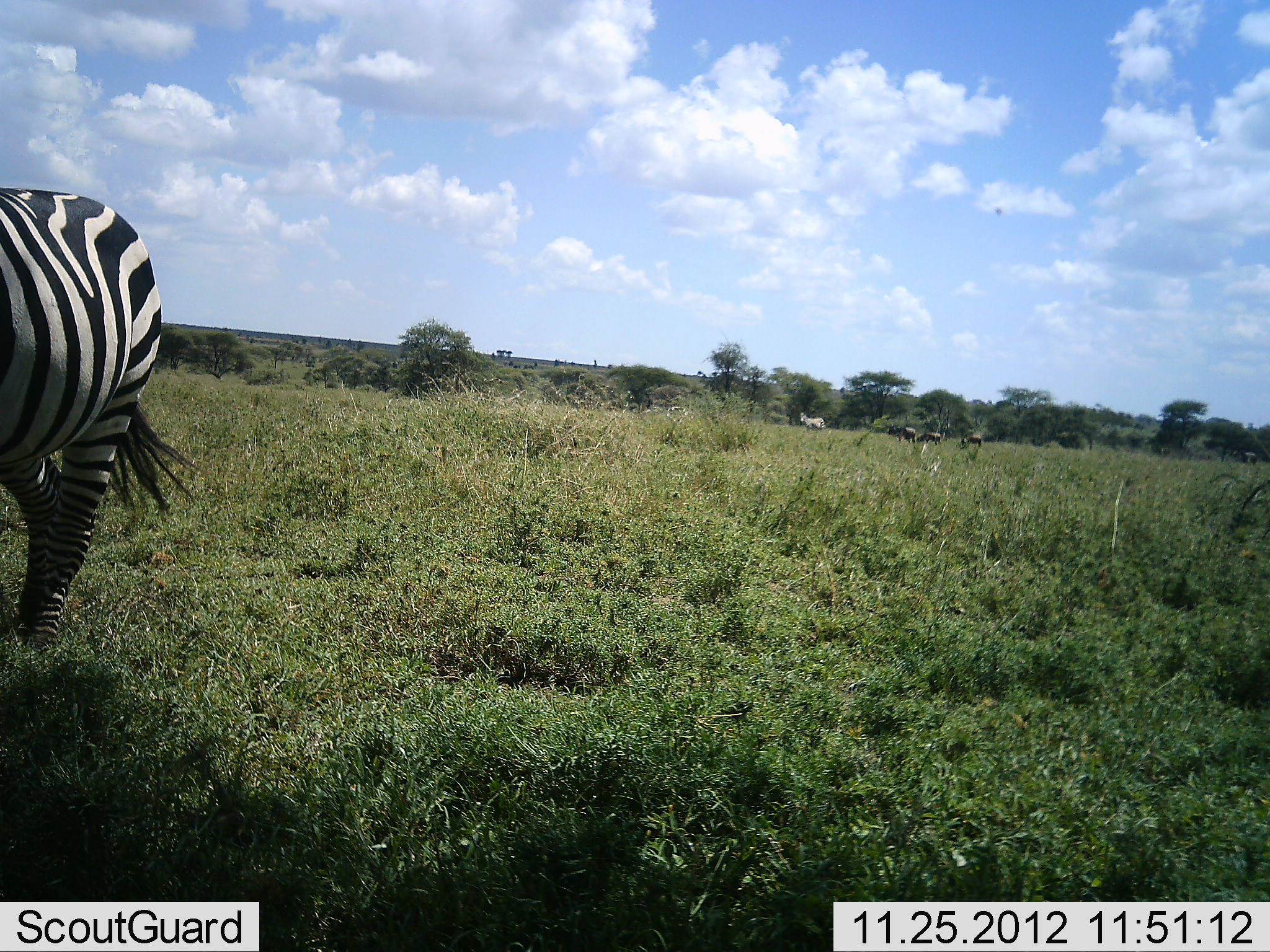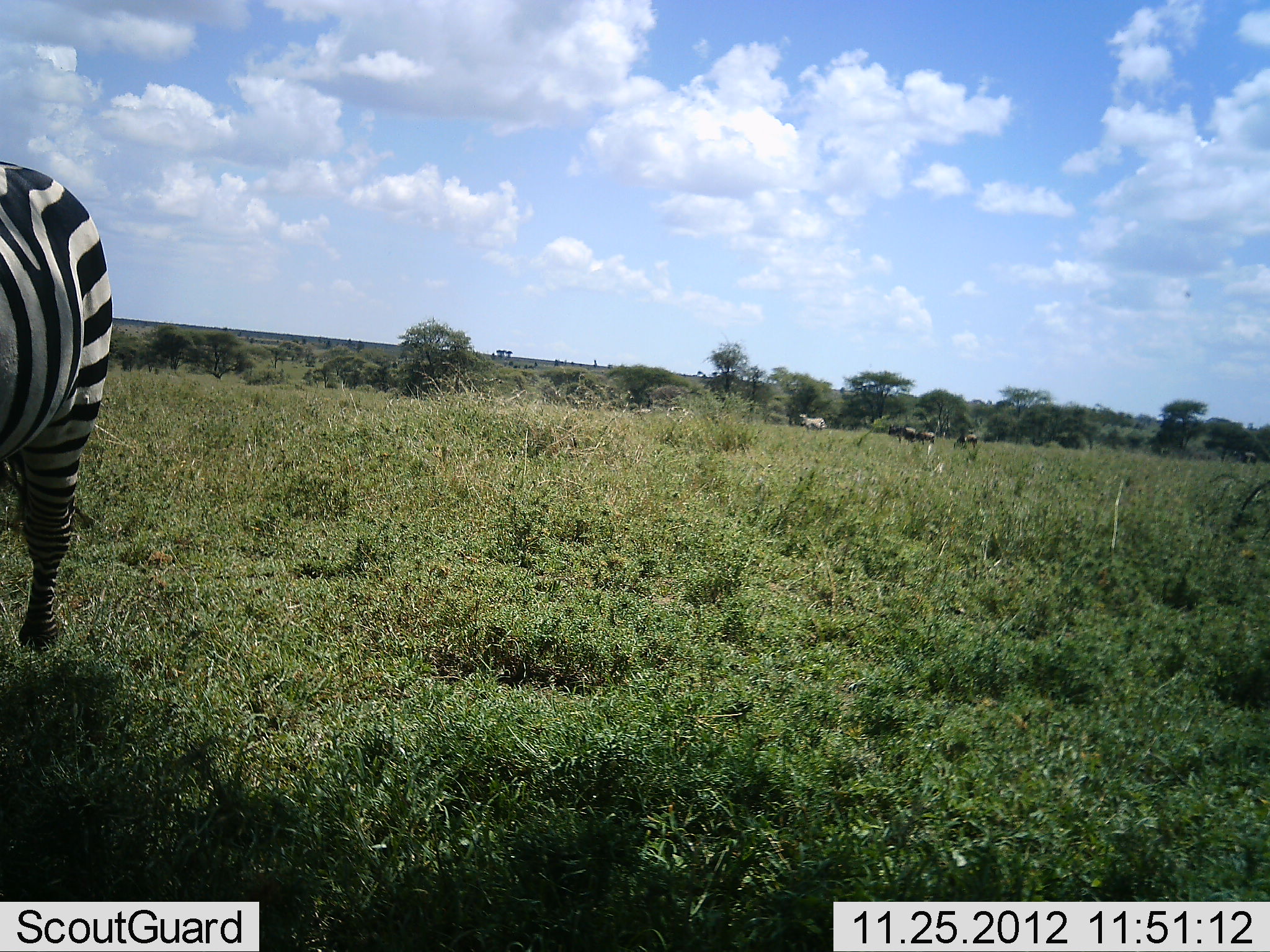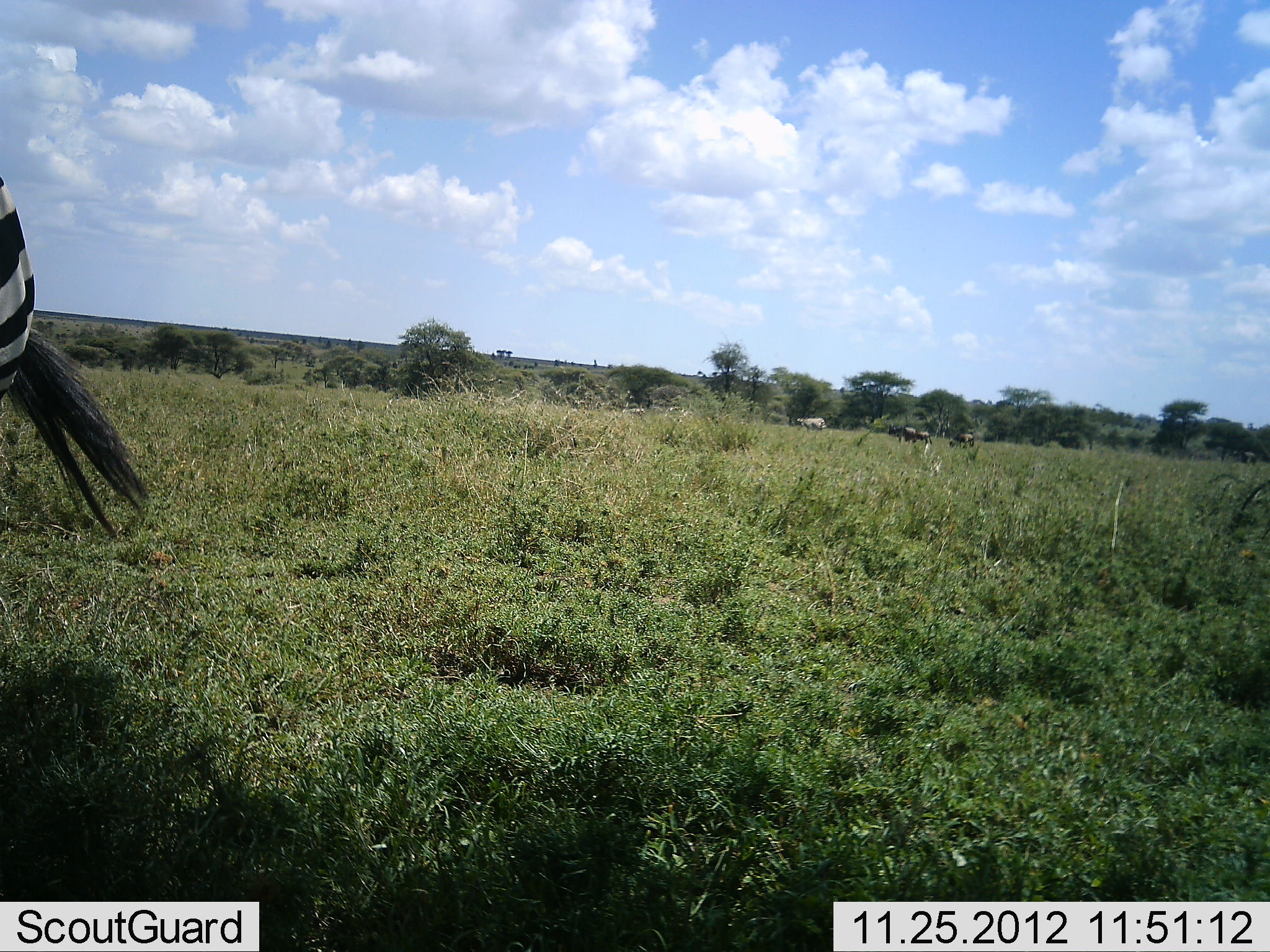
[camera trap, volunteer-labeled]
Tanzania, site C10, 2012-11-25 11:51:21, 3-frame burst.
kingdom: Animalia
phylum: Chordata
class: Mammalia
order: Perissodactyla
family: Equidae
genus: Equus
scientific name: Equus quagga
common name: plains zebra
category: zebra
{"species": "zebra (plains zebra) (Equus quagga)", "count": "1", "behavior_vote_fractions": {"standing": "62%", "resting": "0%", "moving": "50%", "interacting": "0%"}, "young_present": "0%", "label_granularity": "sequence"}